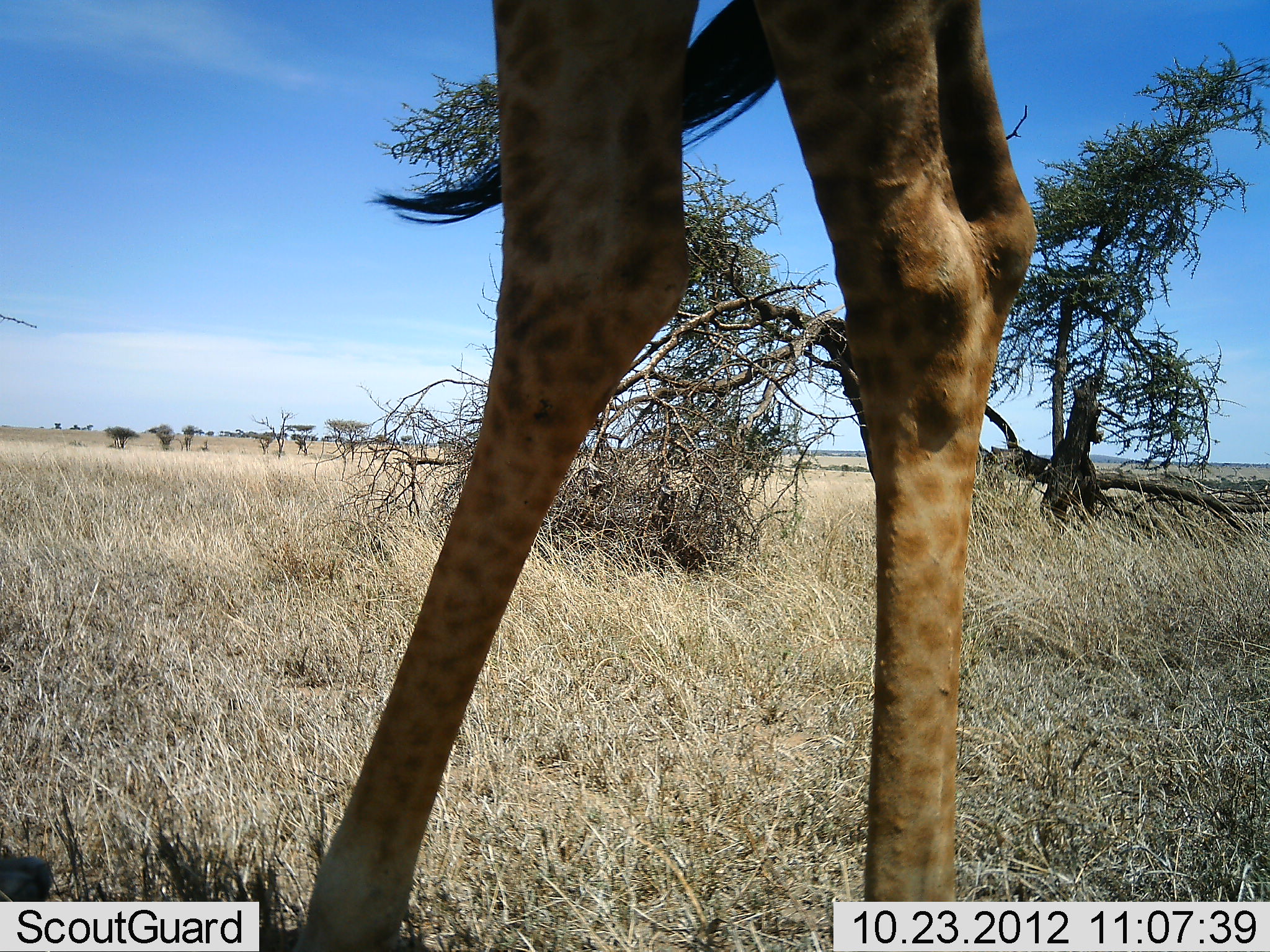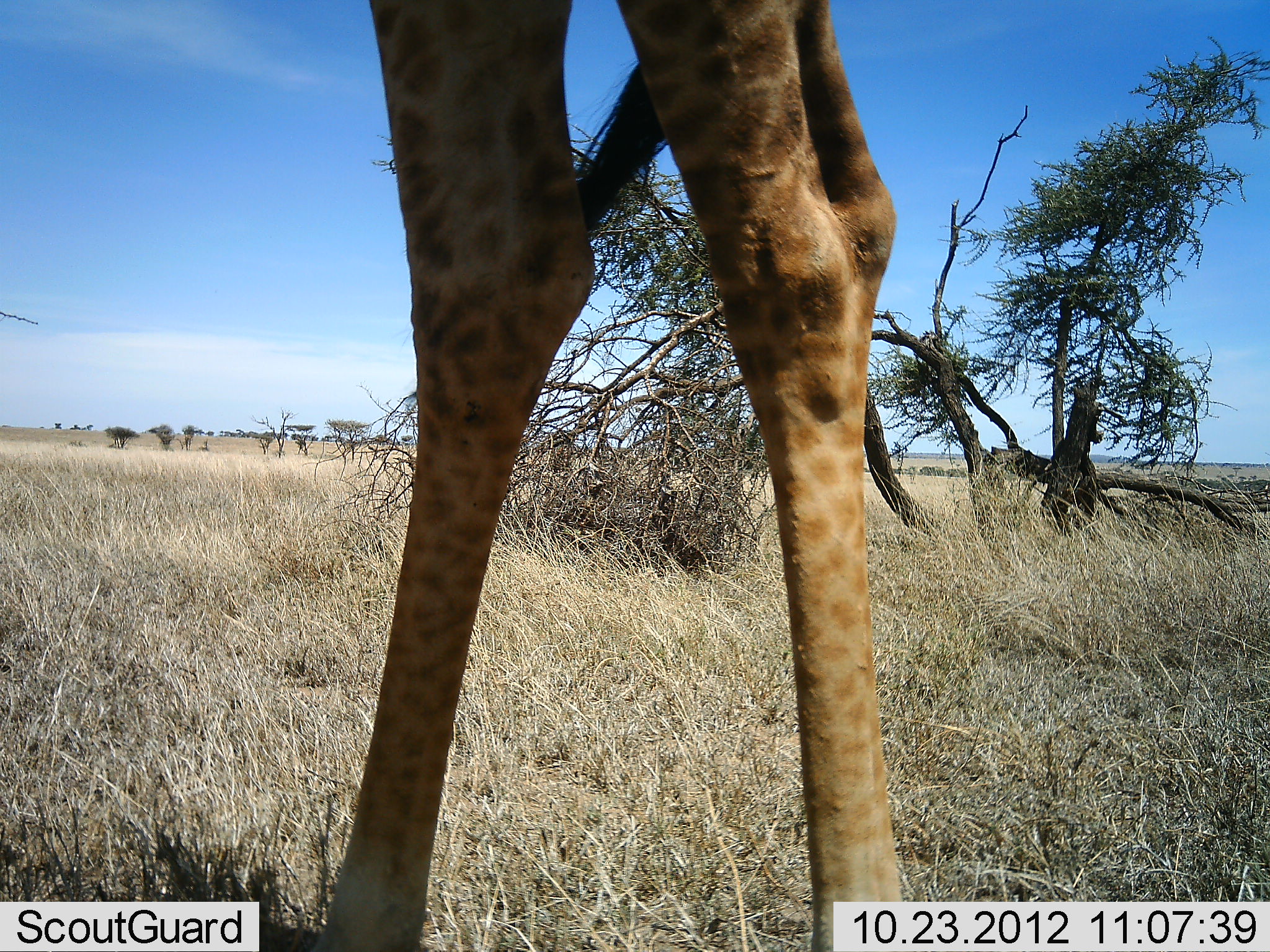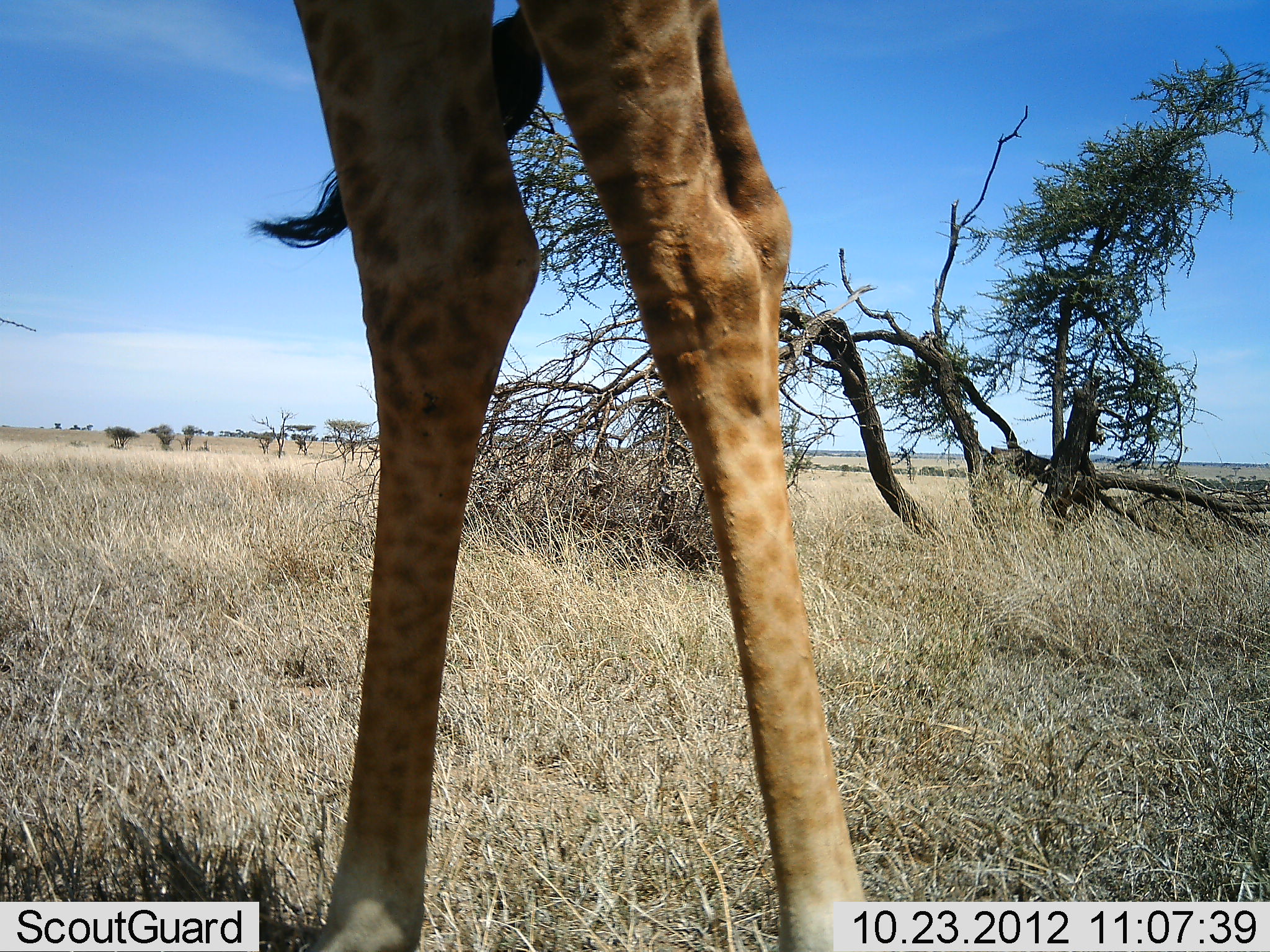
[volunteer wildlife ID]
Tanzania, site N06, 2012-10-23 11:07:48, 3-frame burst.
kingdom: Animalia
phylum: Chordata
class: Mammalia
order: Artiodactyla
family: Giraffidae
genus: Giraffa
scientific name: Giraffa camelopardalis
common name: giraffe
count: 1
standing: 90%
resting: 0%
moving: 10%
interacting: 0%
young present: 0%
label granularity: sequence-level